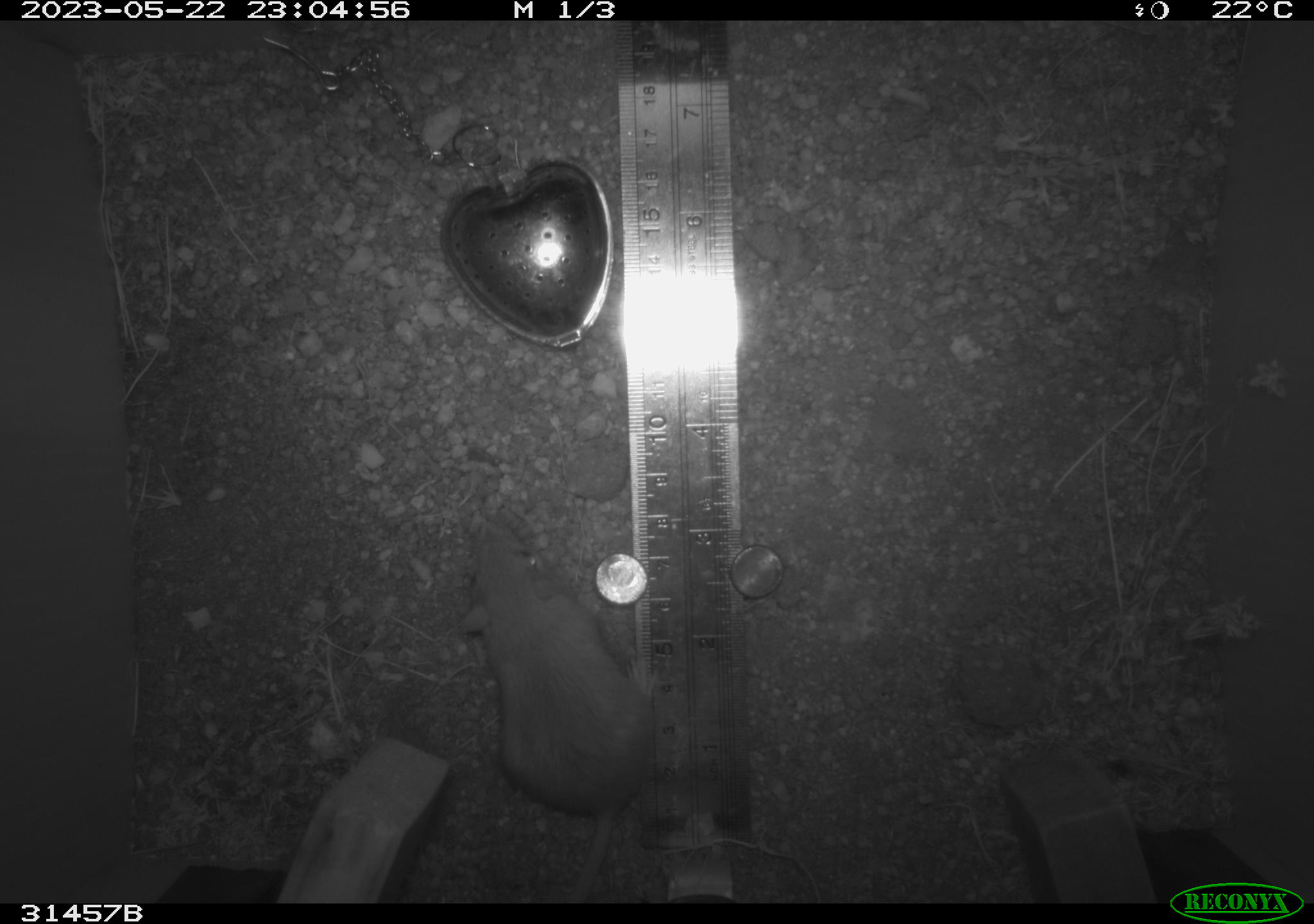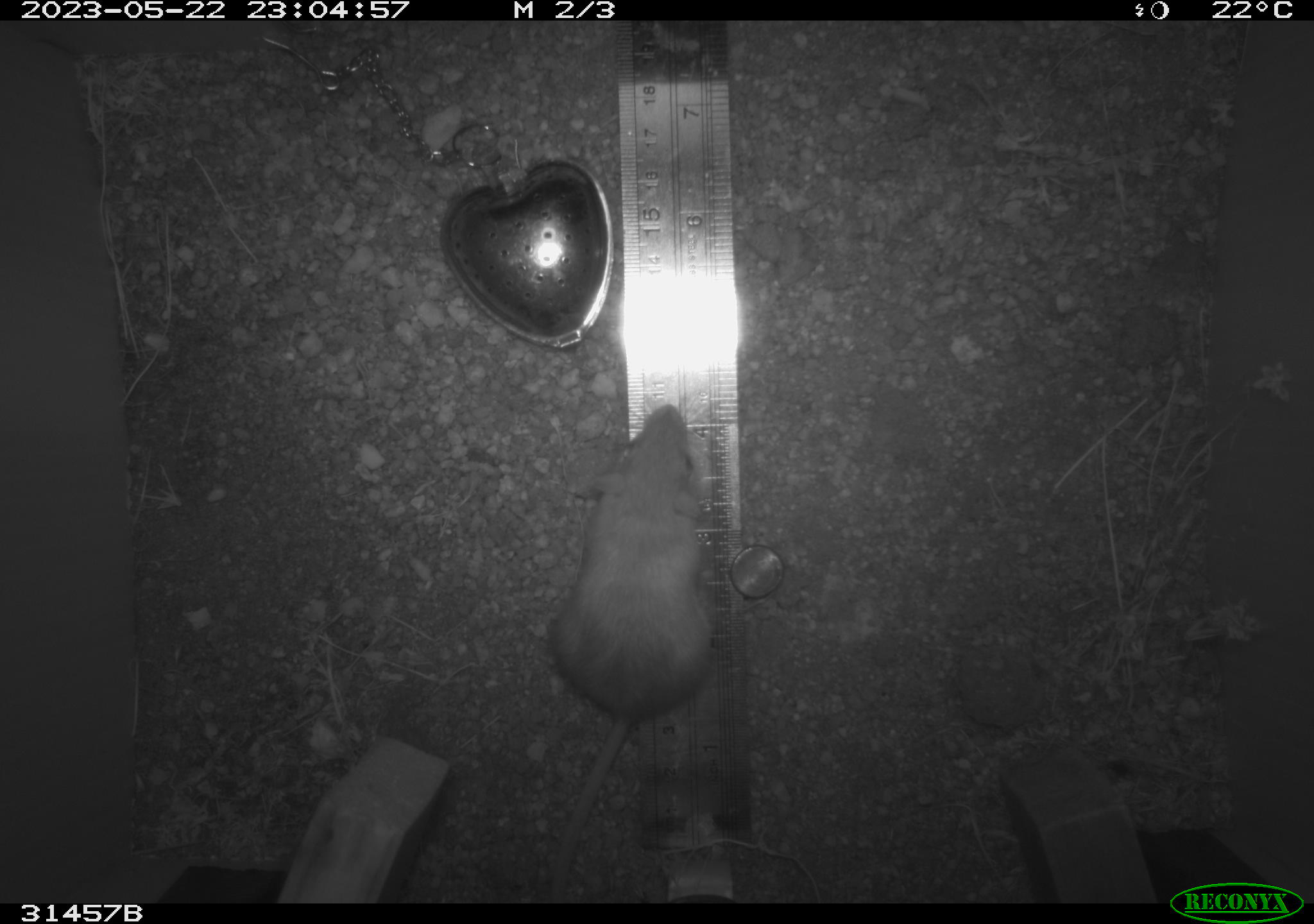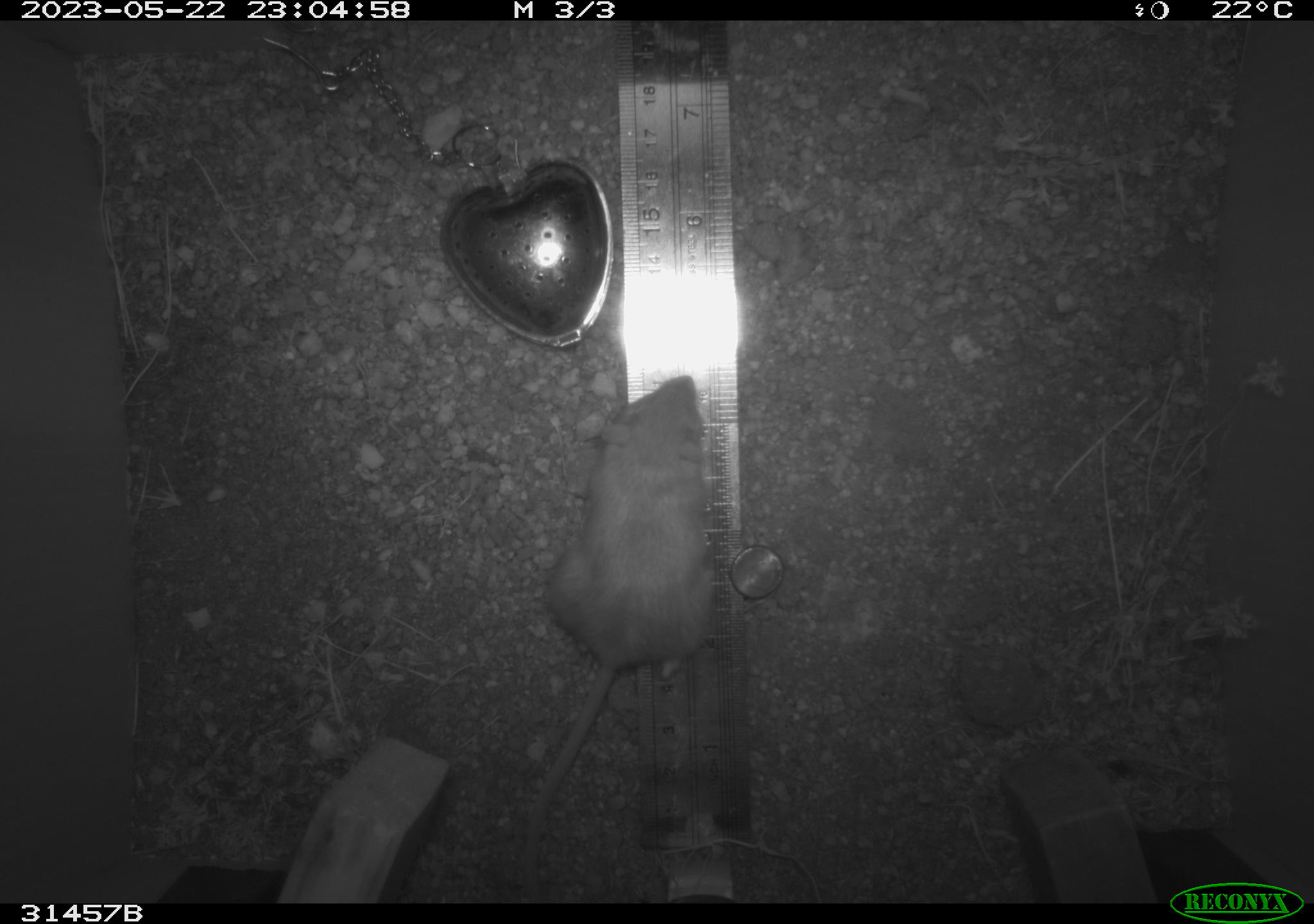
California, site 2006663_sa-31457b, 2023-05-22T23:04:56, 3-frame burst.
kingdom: Animalia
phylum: Chordata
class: Mammalia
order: Rodentia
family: Heteromyidae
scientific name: Heteromyidae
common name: kangaroo rats and pocket mice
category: heteromyidae family